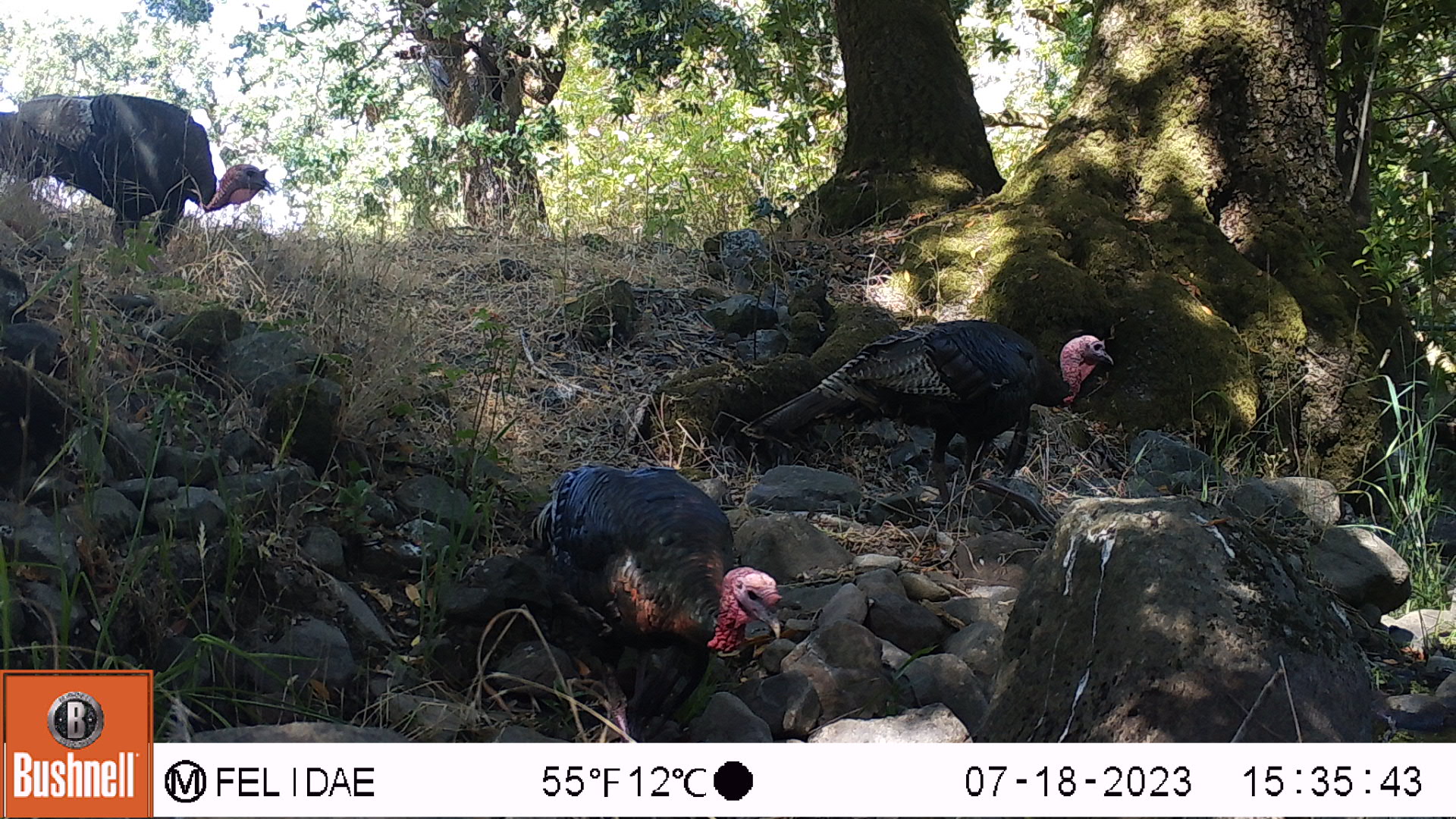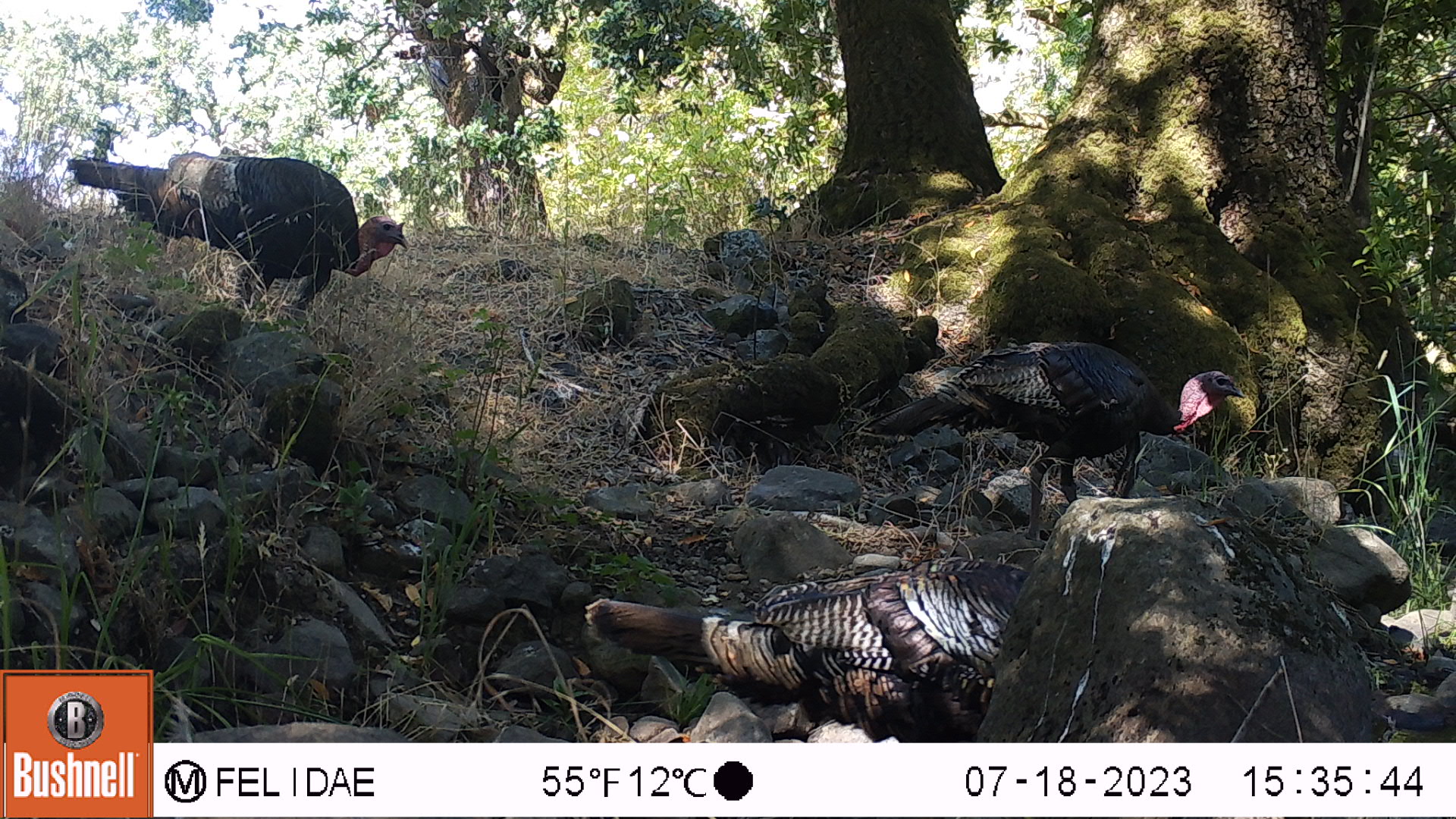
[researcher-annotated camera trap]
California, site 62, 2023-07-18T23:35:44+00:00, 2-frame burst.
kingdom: Animalia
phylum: Chordata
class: Aves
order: Galliformes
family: Phasianidae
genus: Meleagris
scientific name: Meleagris gallopavo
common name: turkey